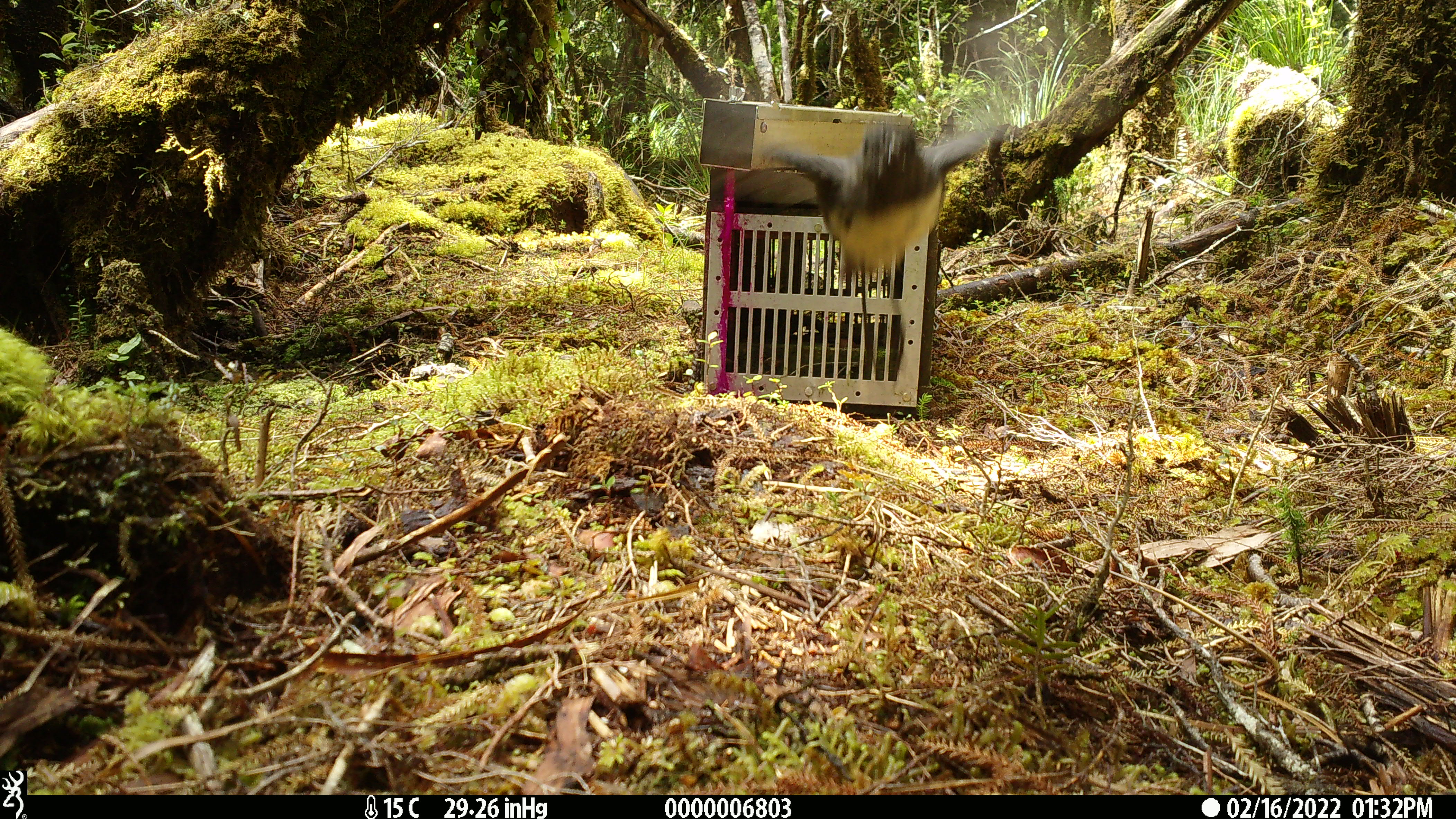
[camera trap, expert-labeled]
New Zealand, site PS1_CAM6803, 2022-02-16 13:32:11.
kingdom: Animalia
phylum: Chordata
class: Aves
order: Passeriformes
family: Petroicidae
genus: Petroica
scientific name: Petroica australis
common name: new zealand robin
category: robin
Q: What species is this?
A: Robin (new zealand robin) (Petroica australis).